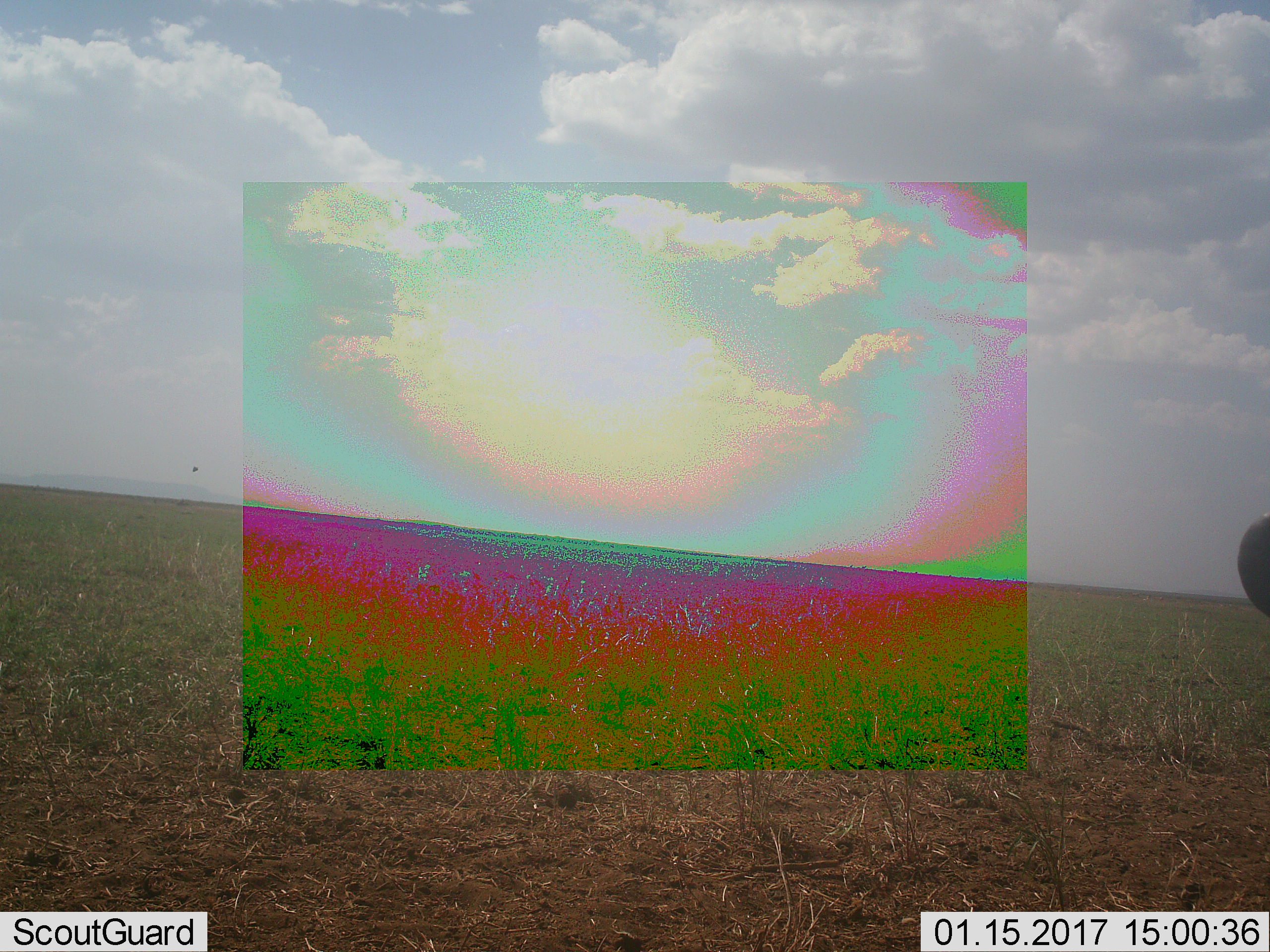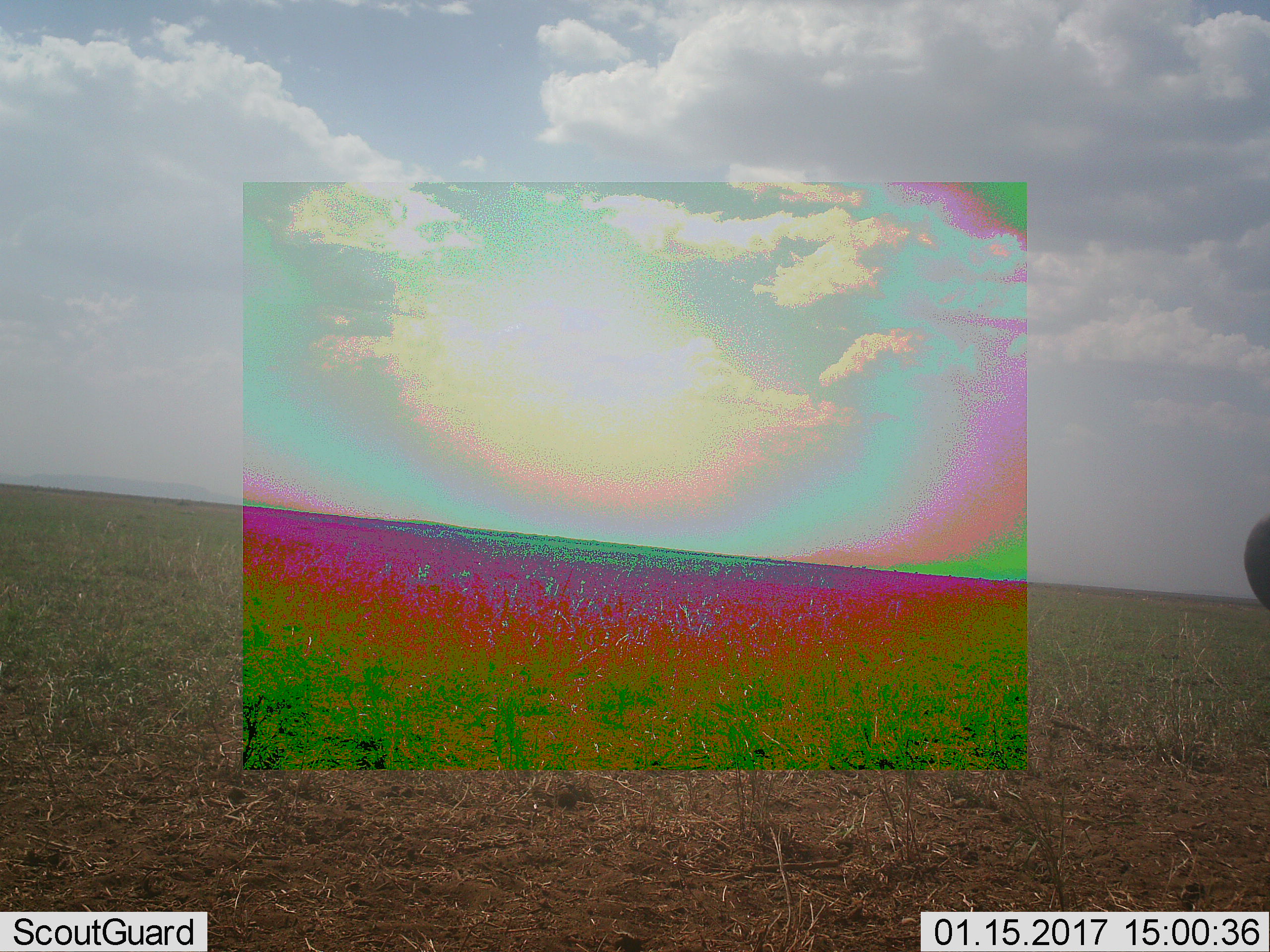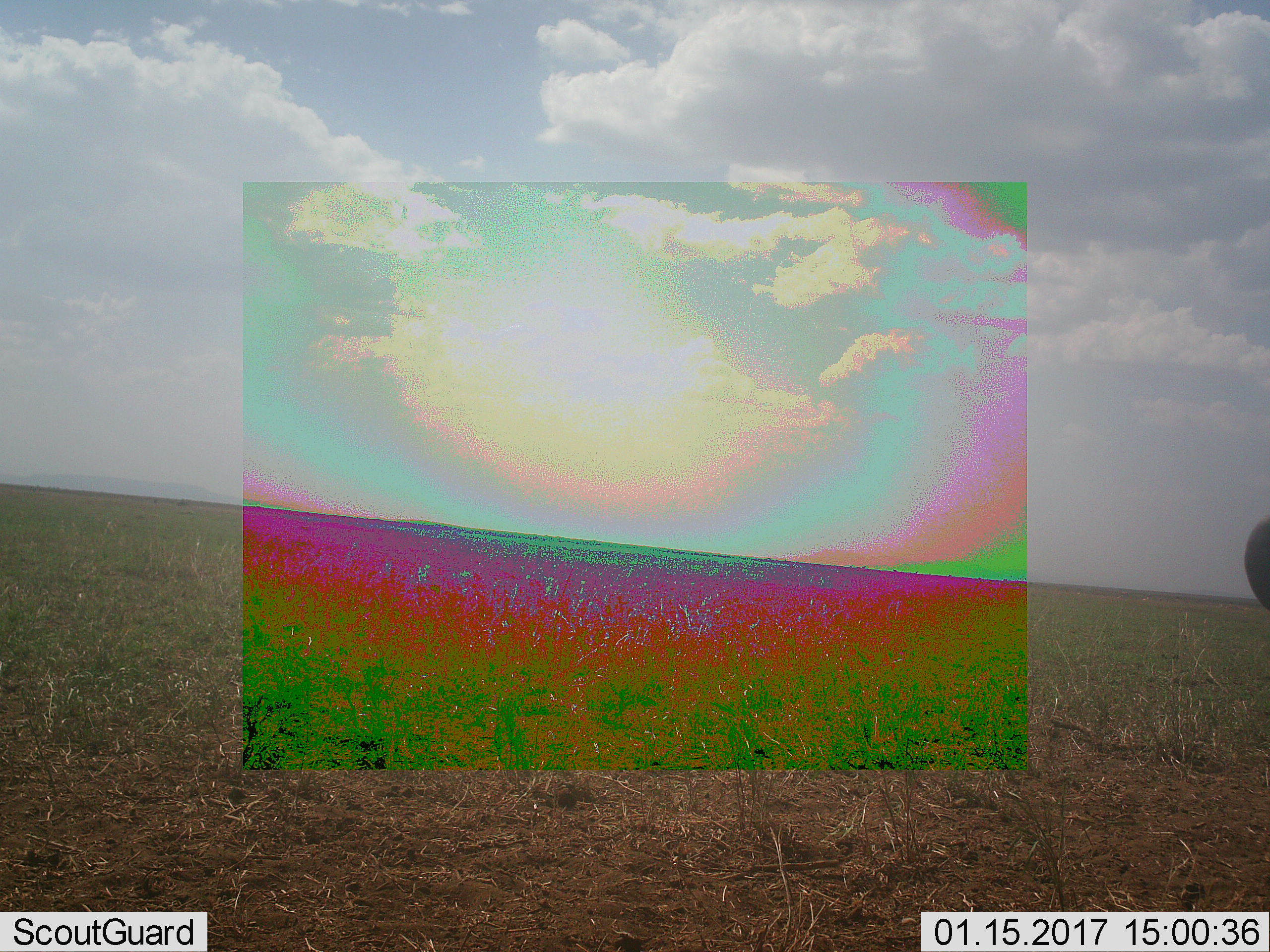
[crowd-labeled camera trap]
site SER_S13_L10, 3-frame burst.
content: unidentified animal